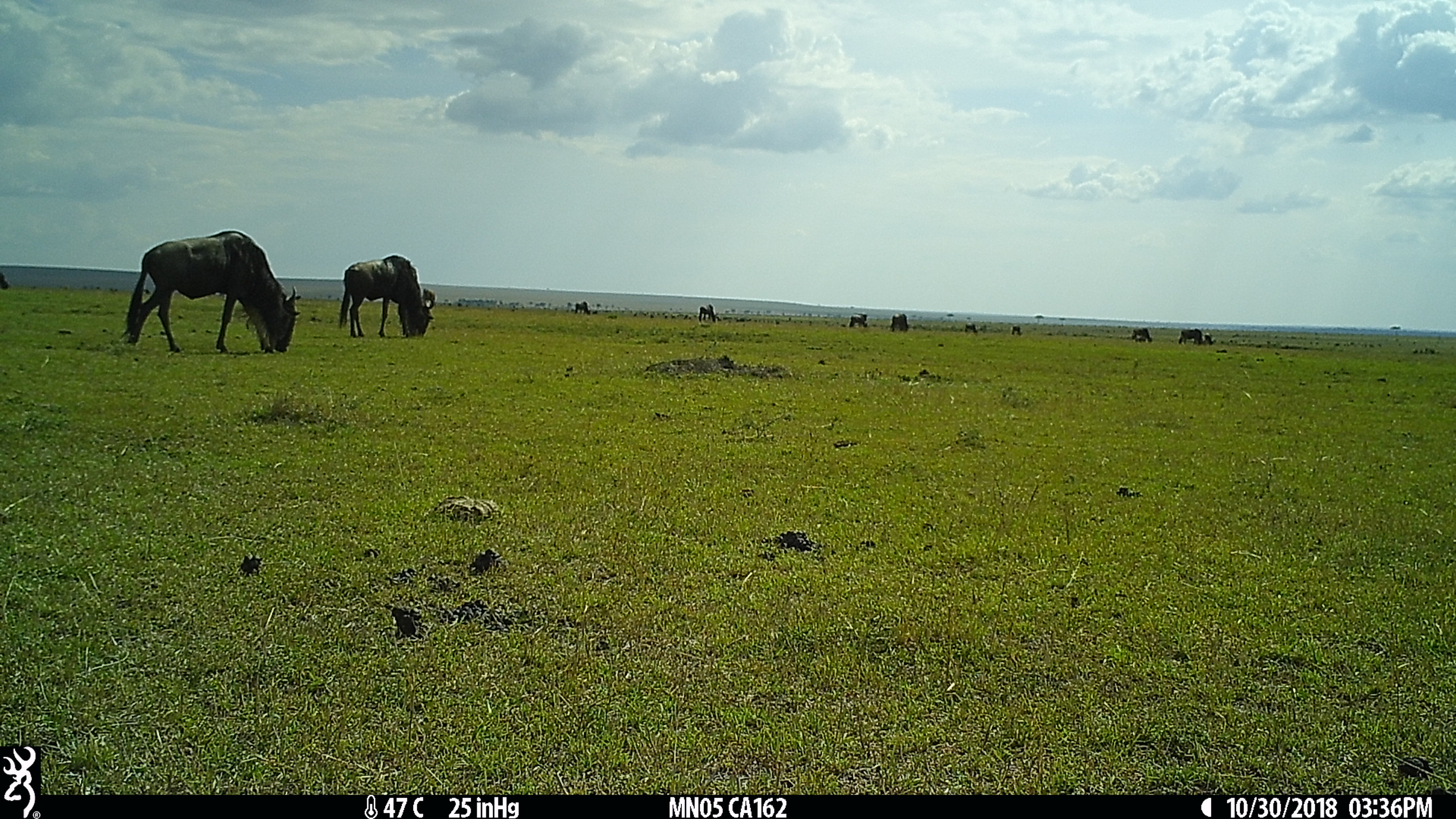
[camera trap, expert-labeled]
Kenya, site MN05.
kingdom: Animalia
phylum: Chordata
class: Mammalia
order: Artiodactyla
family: Bovidae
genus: Connochaetes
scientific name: Connochaetes taurinus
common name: blue wildebeest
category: wildebeest